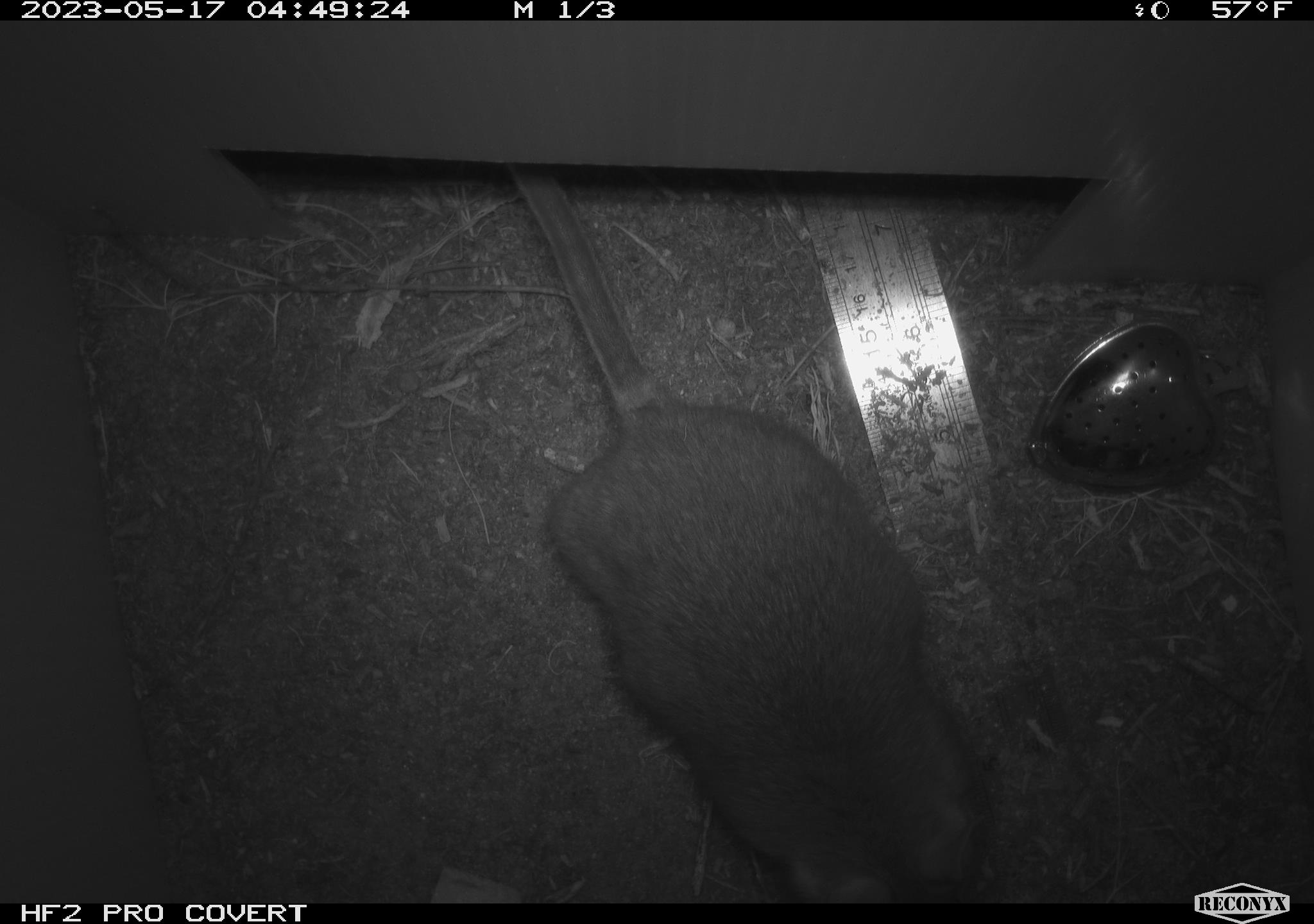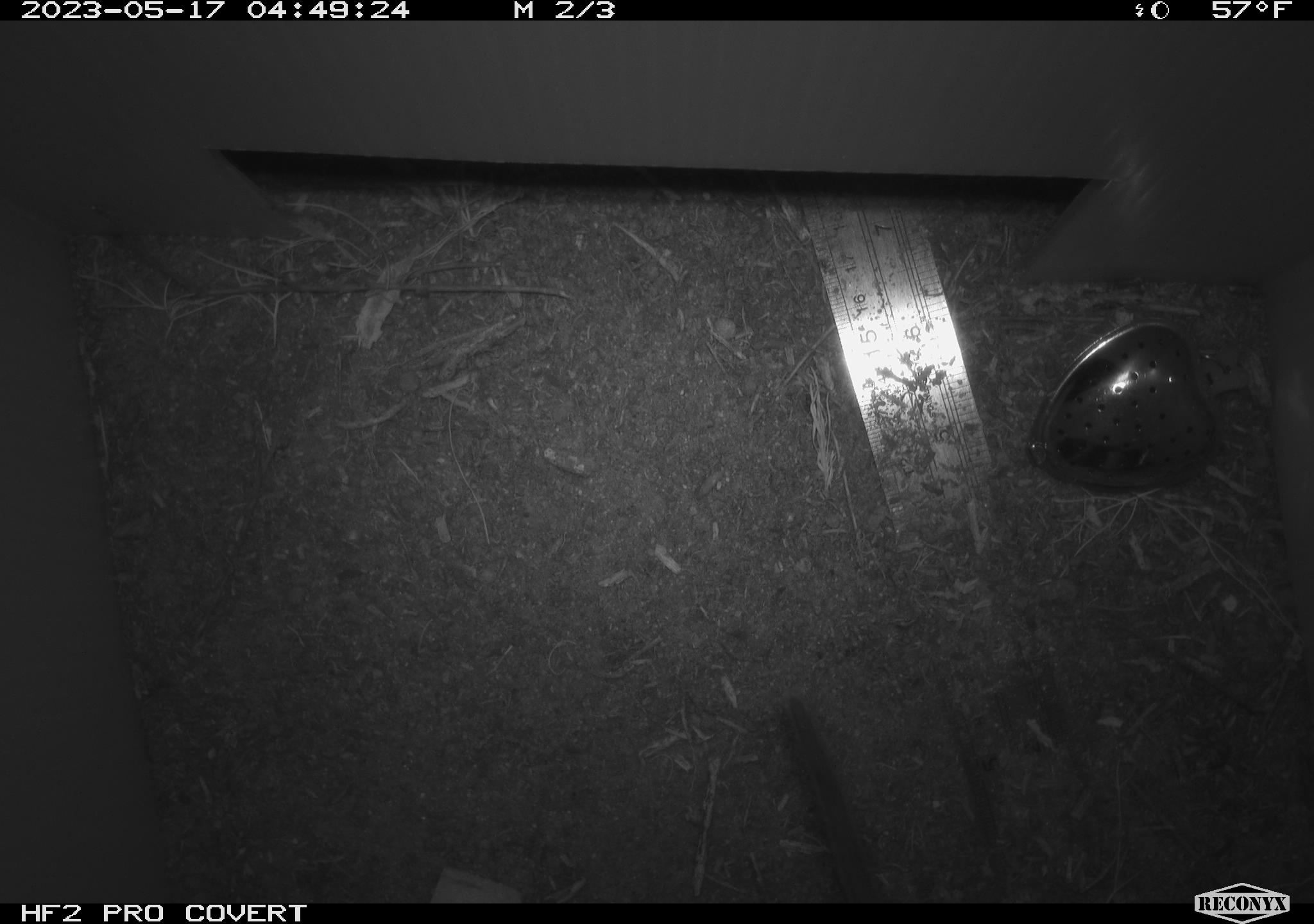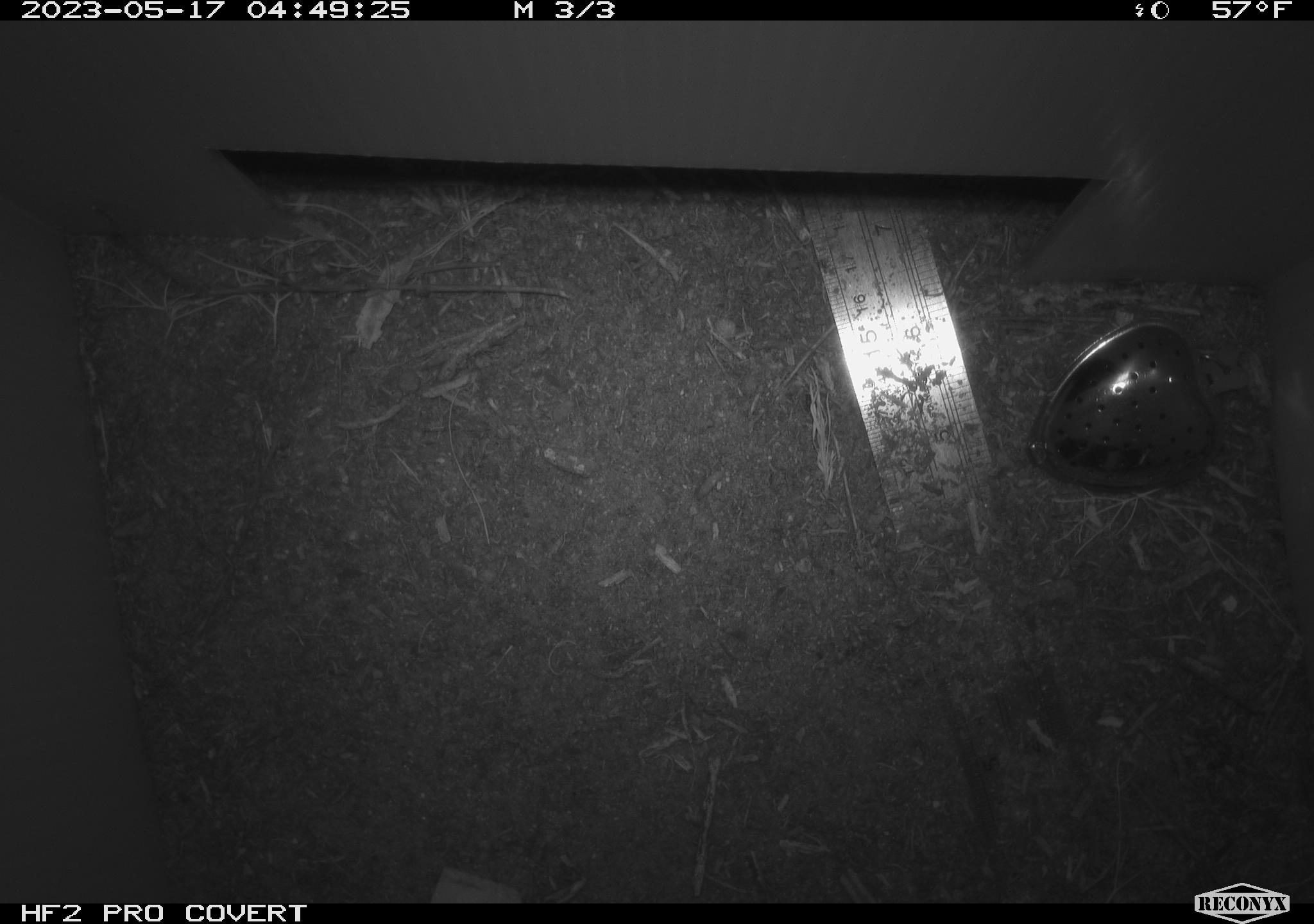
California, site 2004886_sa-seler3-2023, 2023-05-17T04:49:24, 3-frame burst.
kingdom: Animalia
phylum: Chordata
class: Mammalia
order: Rodentia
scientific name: Rodentia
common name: woodrat or rat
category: woodrat or rat species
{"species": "woodrat or rat species (woodrat or rat) (Rodentia)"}